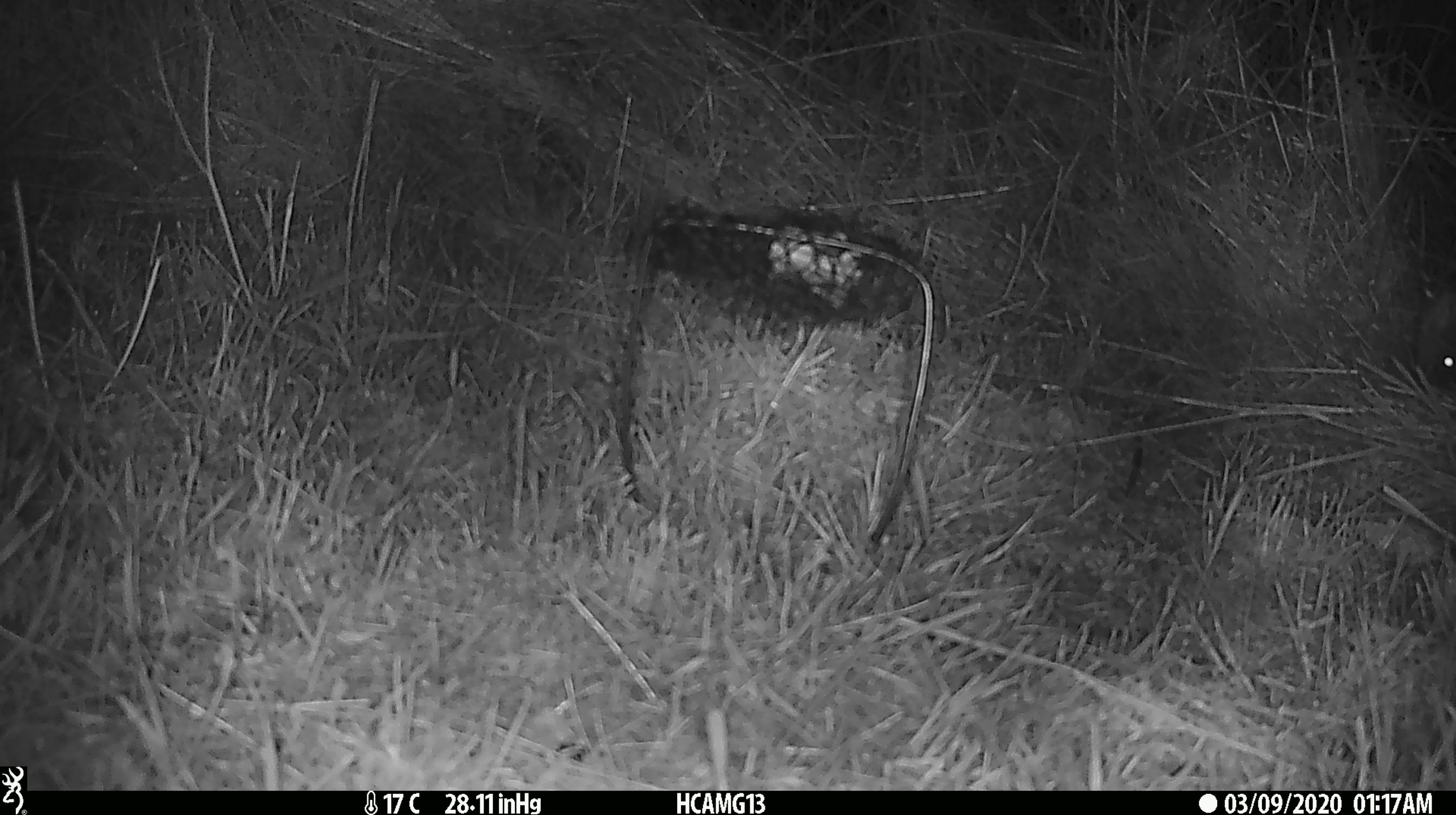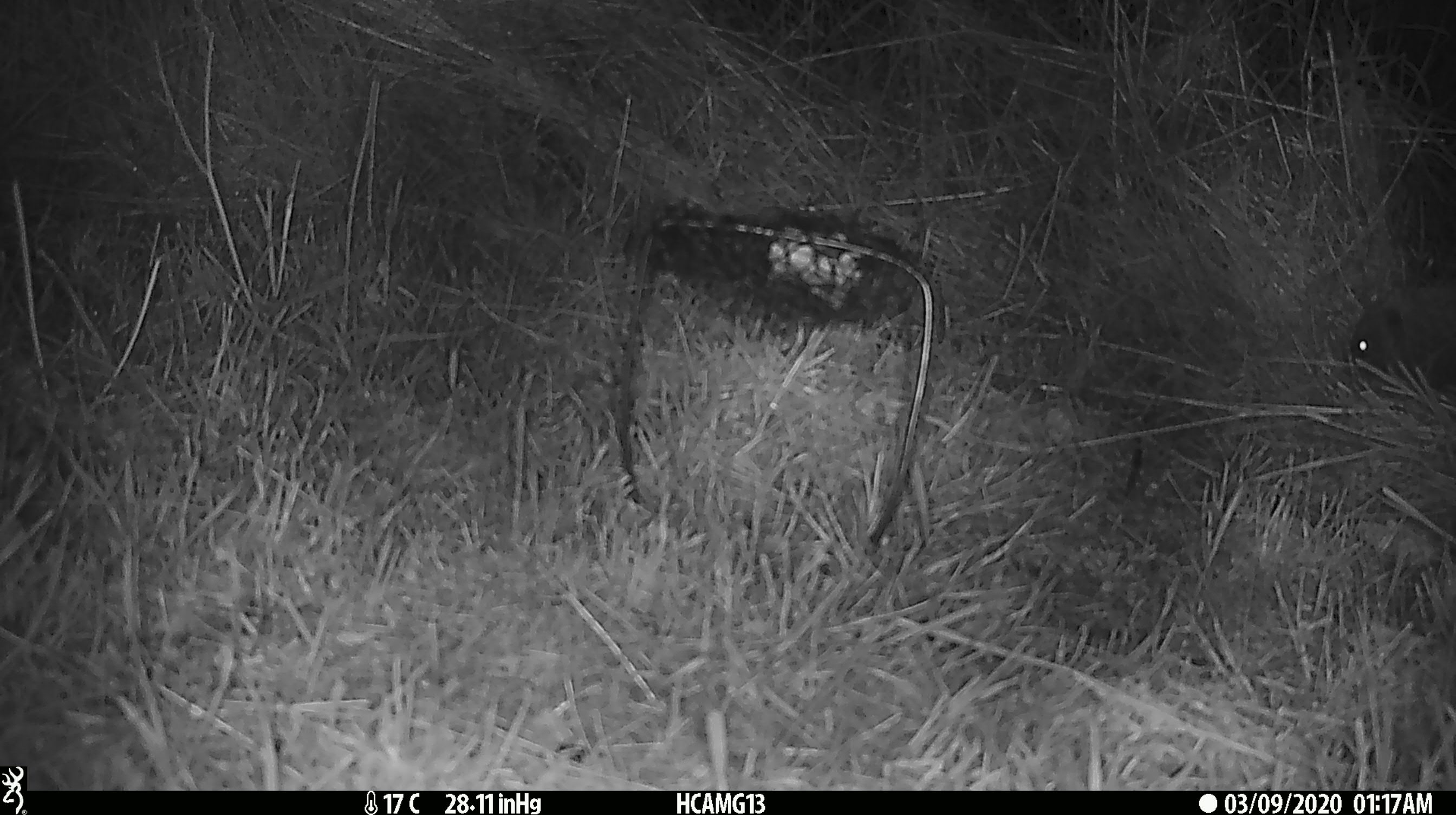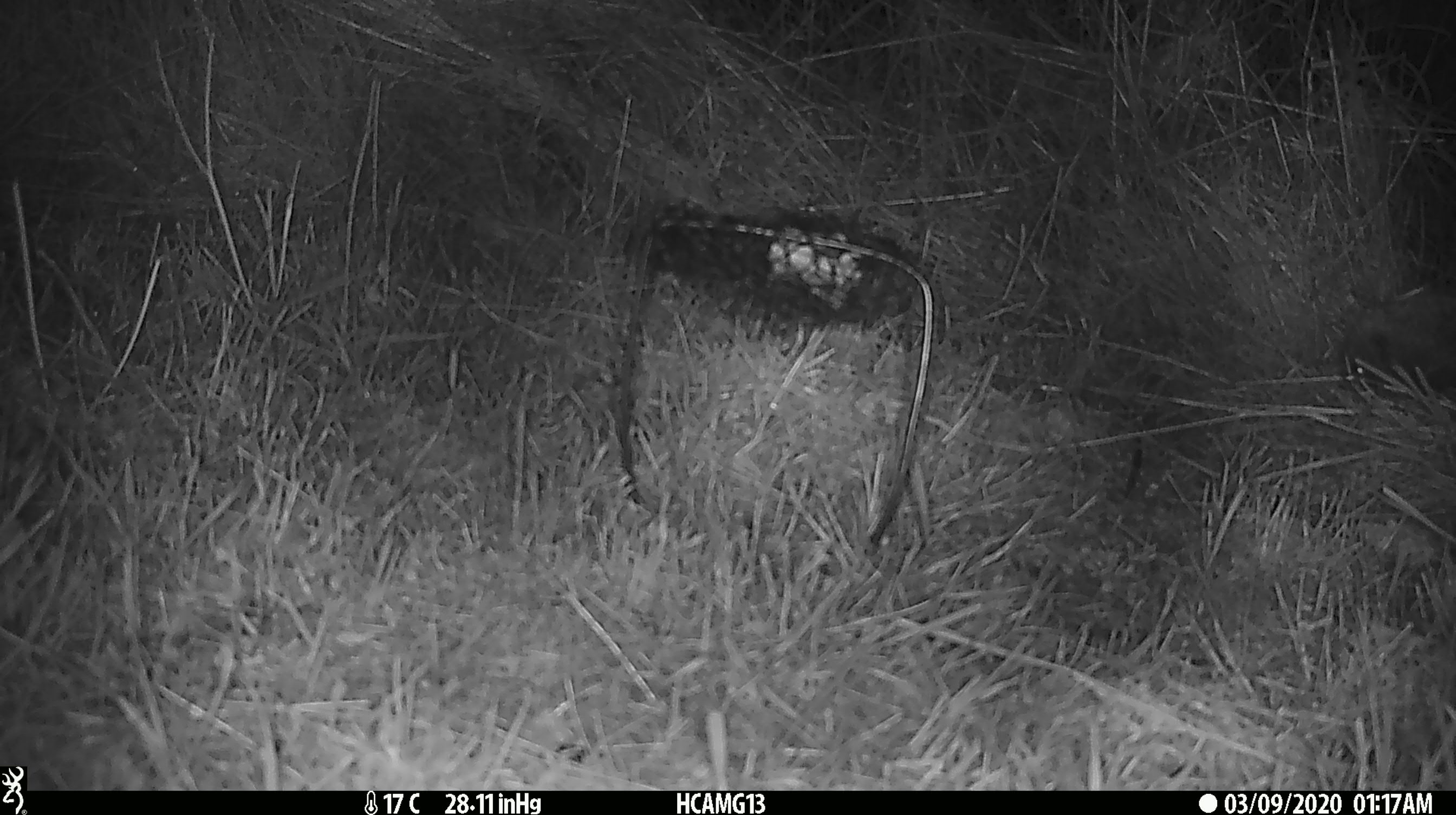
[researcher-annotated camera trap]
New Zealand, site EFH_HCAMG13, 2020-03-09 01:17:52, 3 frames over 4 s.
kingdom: Animalia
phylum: Chordata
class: Mammalia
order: Eulipotyphla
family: Erinaceidae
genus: Erinaceus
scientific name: Erinaceus europaeus europaeus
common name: european hedgehog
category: hedgehog